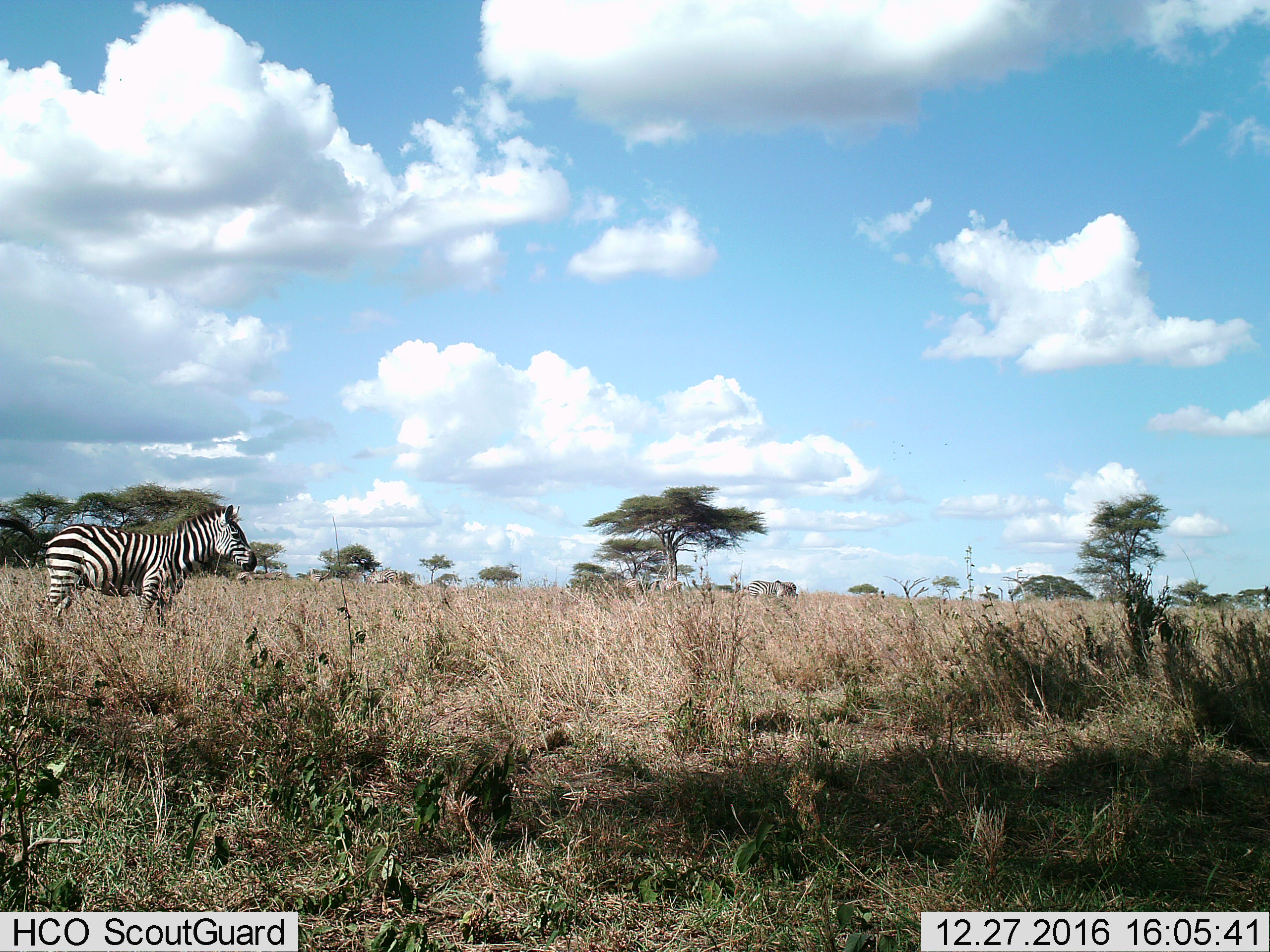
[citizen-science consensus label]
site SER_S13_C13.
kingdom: Animalia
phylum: Chordata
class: Mammalia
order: Perissodactyla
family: Equidae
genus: Equus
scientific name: Equus quagga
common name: plains zebra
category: zebraplains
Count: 3.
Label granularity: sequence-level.